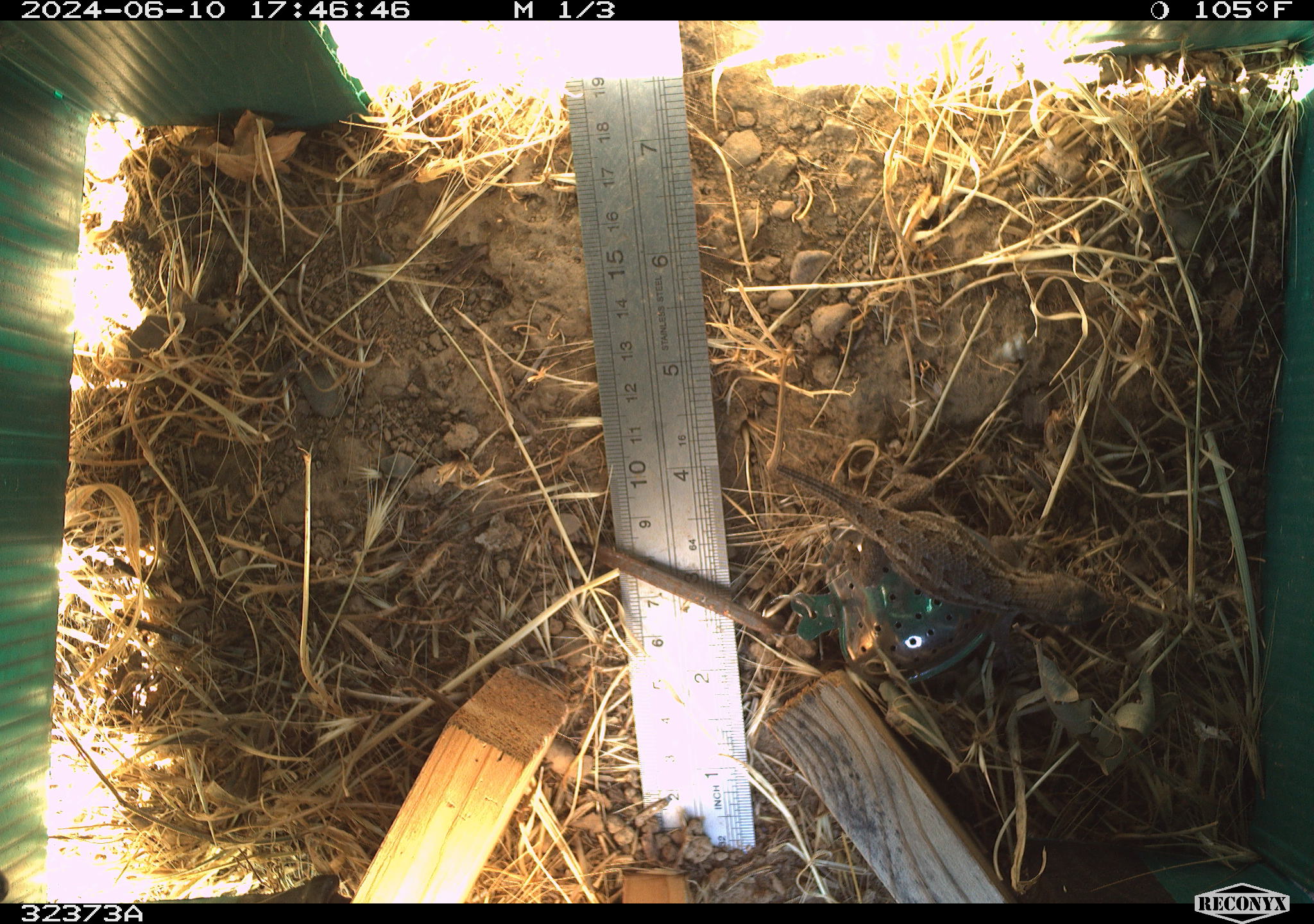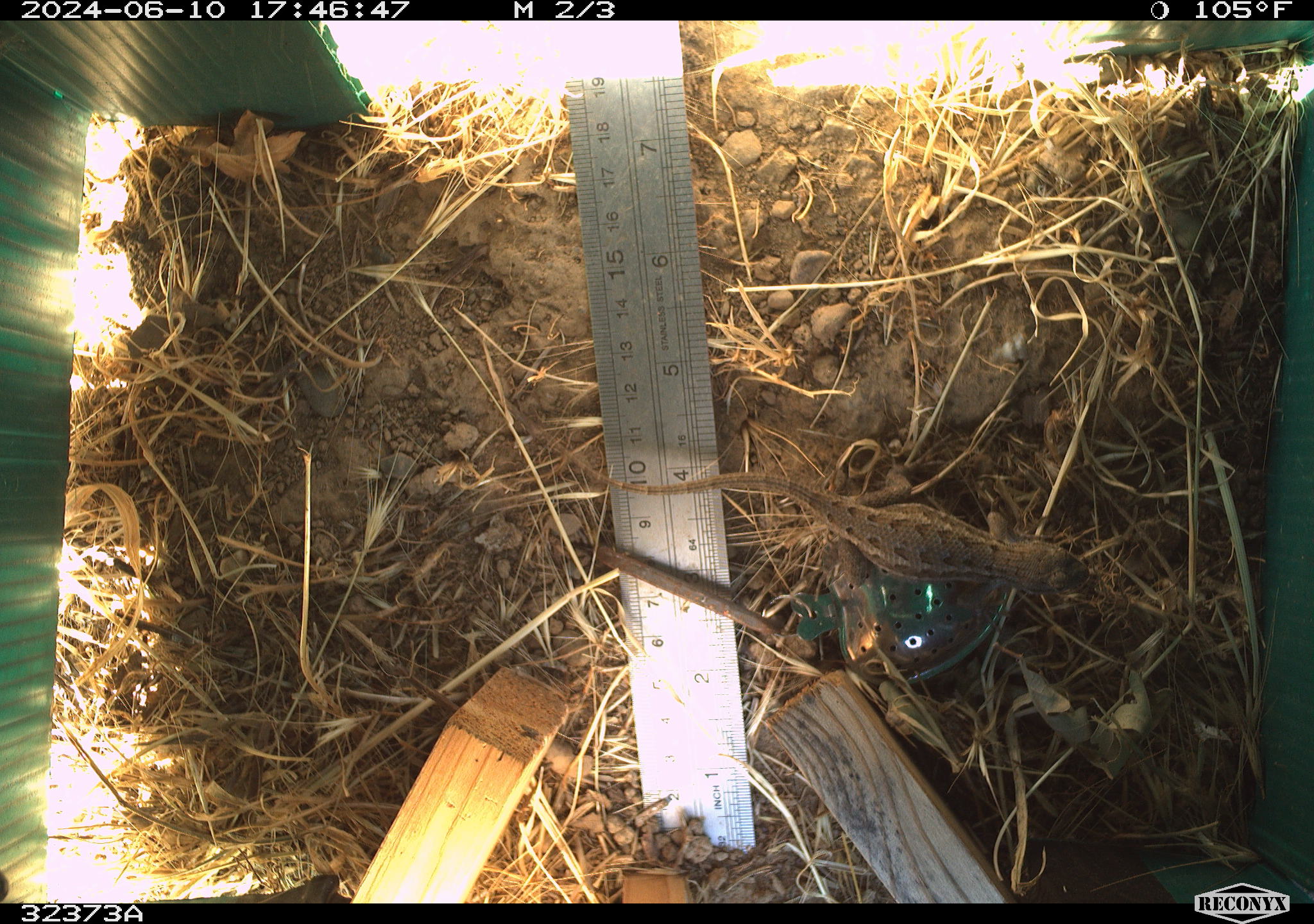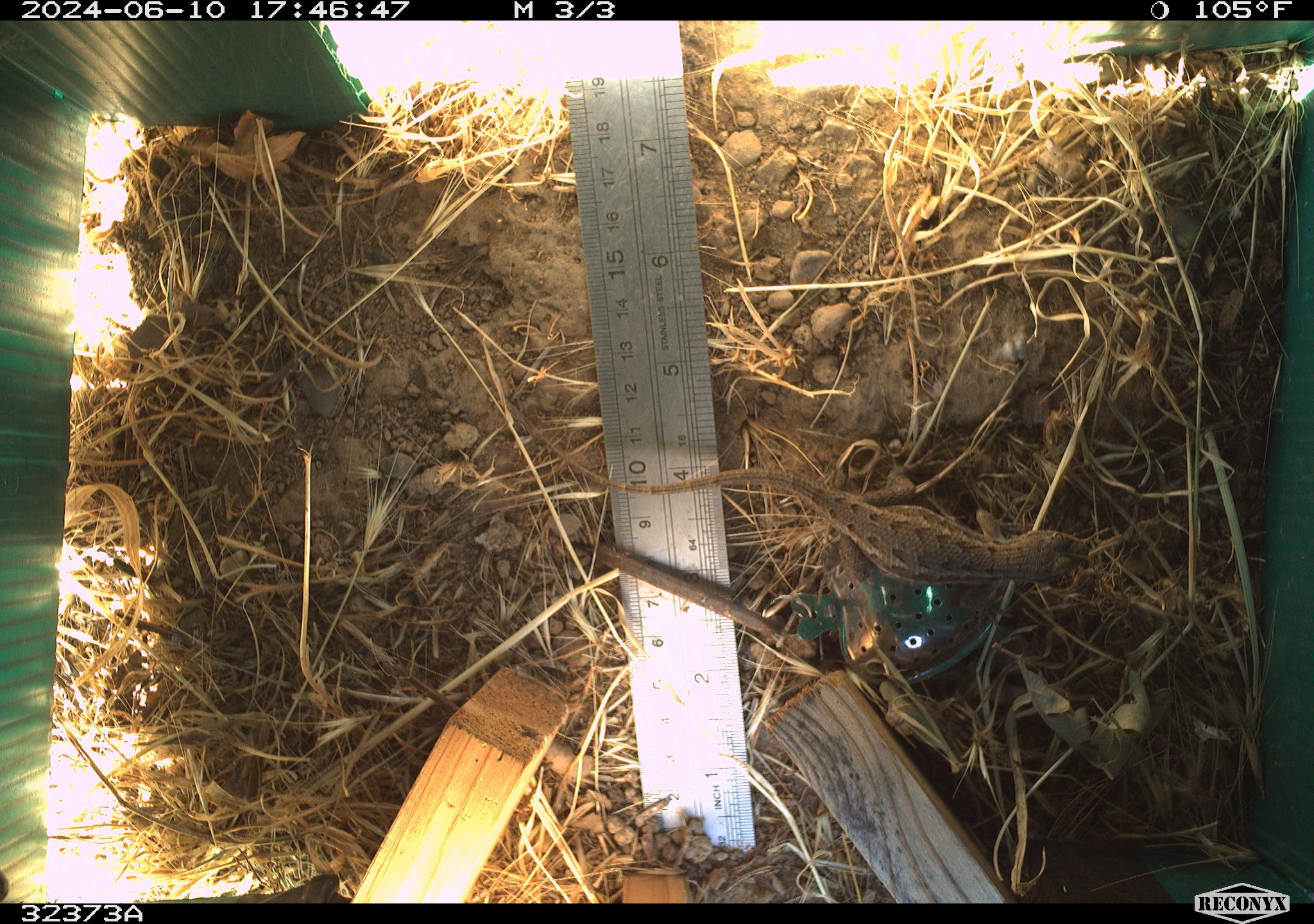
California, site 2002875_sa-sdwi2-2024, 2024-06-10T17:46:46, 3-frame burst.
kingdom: Animalia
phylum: Chordata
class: Reptilia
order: Squamata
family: Phrynosomatidae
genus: Sceloporus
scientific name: Sceloporus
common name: spiny lizards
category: sceloporus species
Sceloporus species (spiny lizards) (Sceloporus).